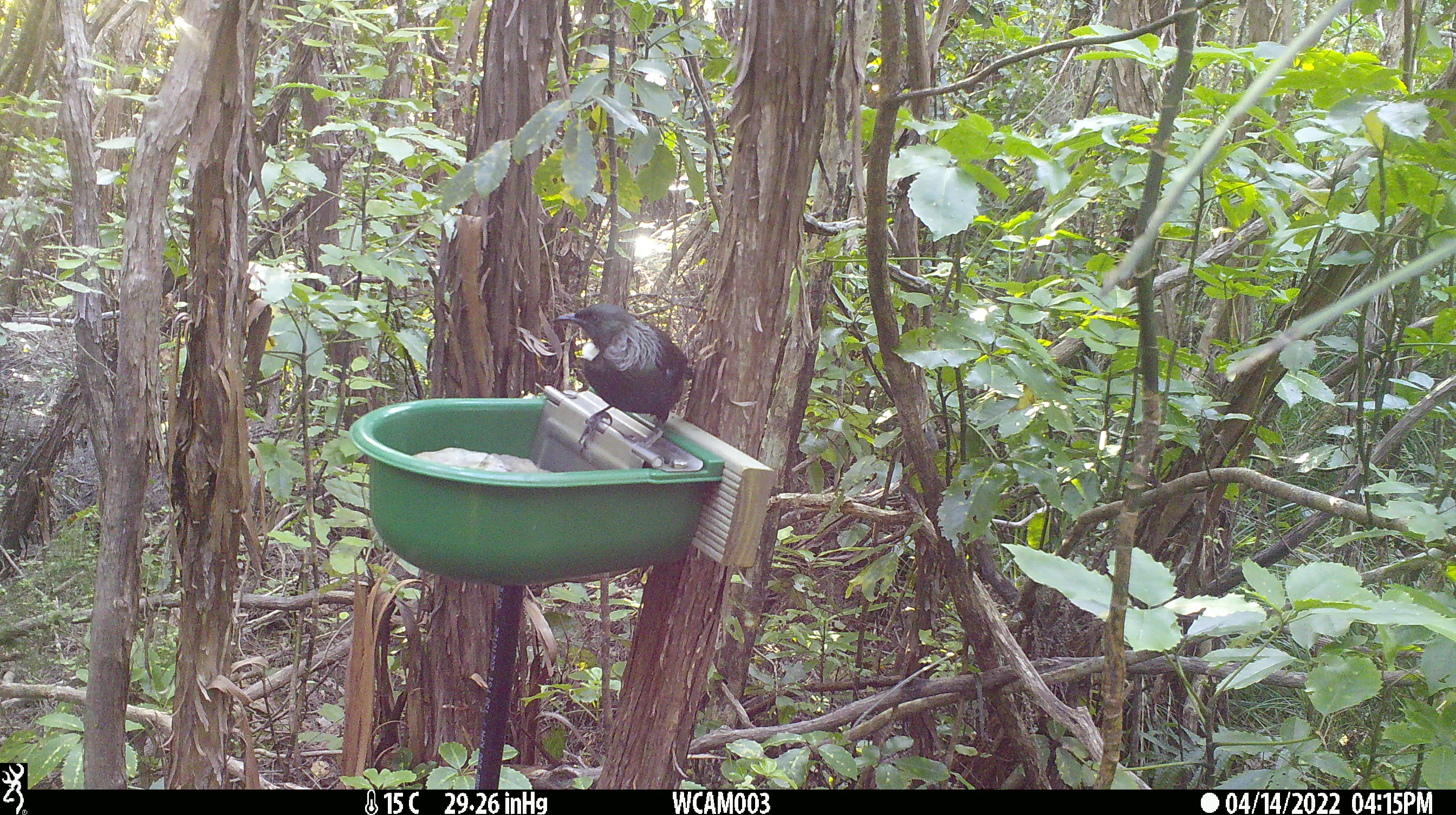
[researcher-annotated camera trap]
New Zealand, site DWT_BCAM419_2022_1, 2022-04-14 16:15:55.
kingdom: Animalia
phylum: Chordata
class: Aves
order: Passeriformes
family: Meliphagidae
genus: Prosthemadera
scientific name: Prosthemadera novaeseelandiae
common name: tui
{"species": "tui (Prosthemadera novaeseelandiae)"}